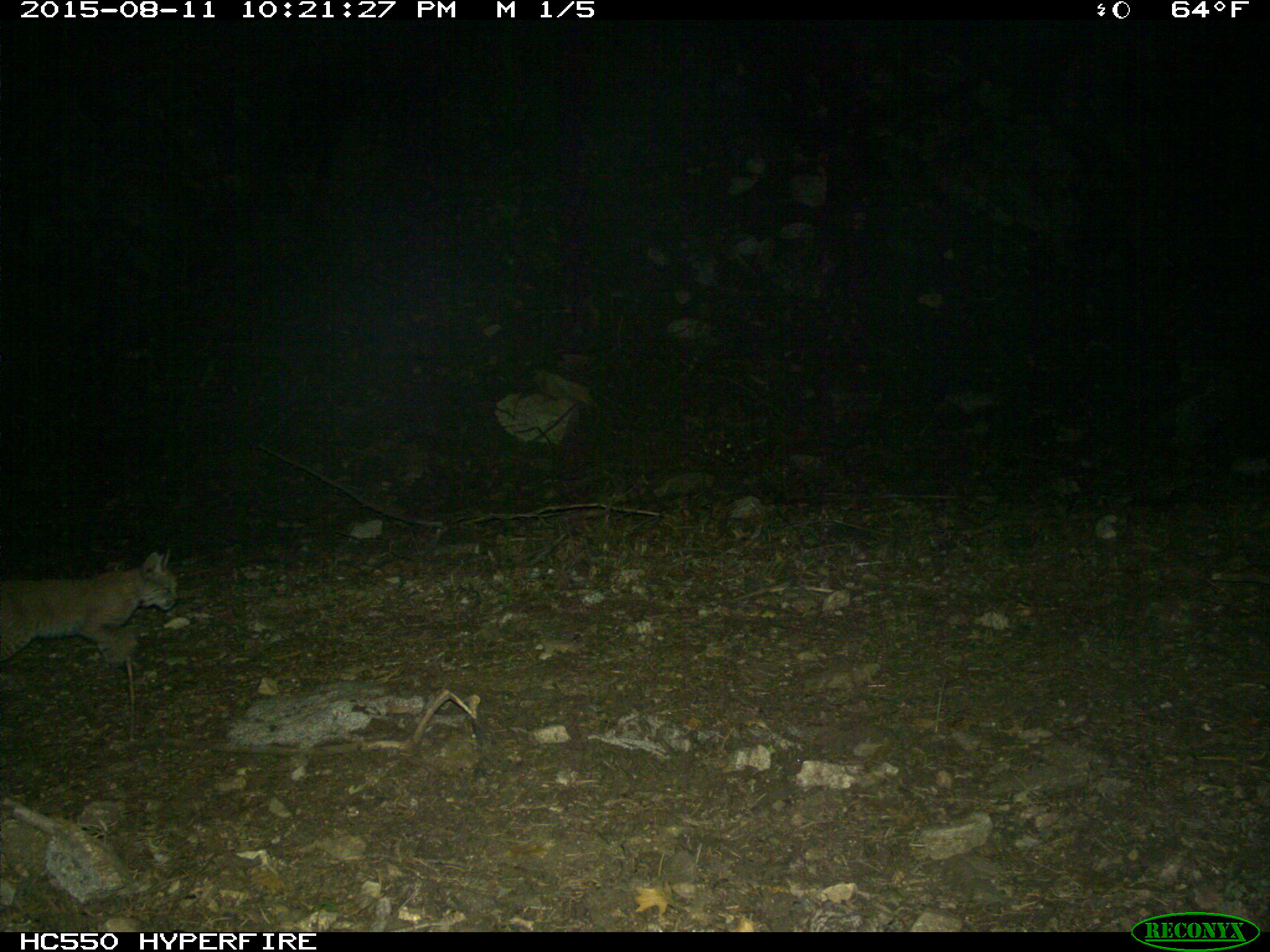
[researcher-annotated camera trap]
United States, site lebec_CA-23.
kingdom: Animalia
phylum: Chordata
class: Mammalia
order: Carnivora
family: Felidae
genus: Lynx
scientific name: Lynx rufus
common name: bobcat